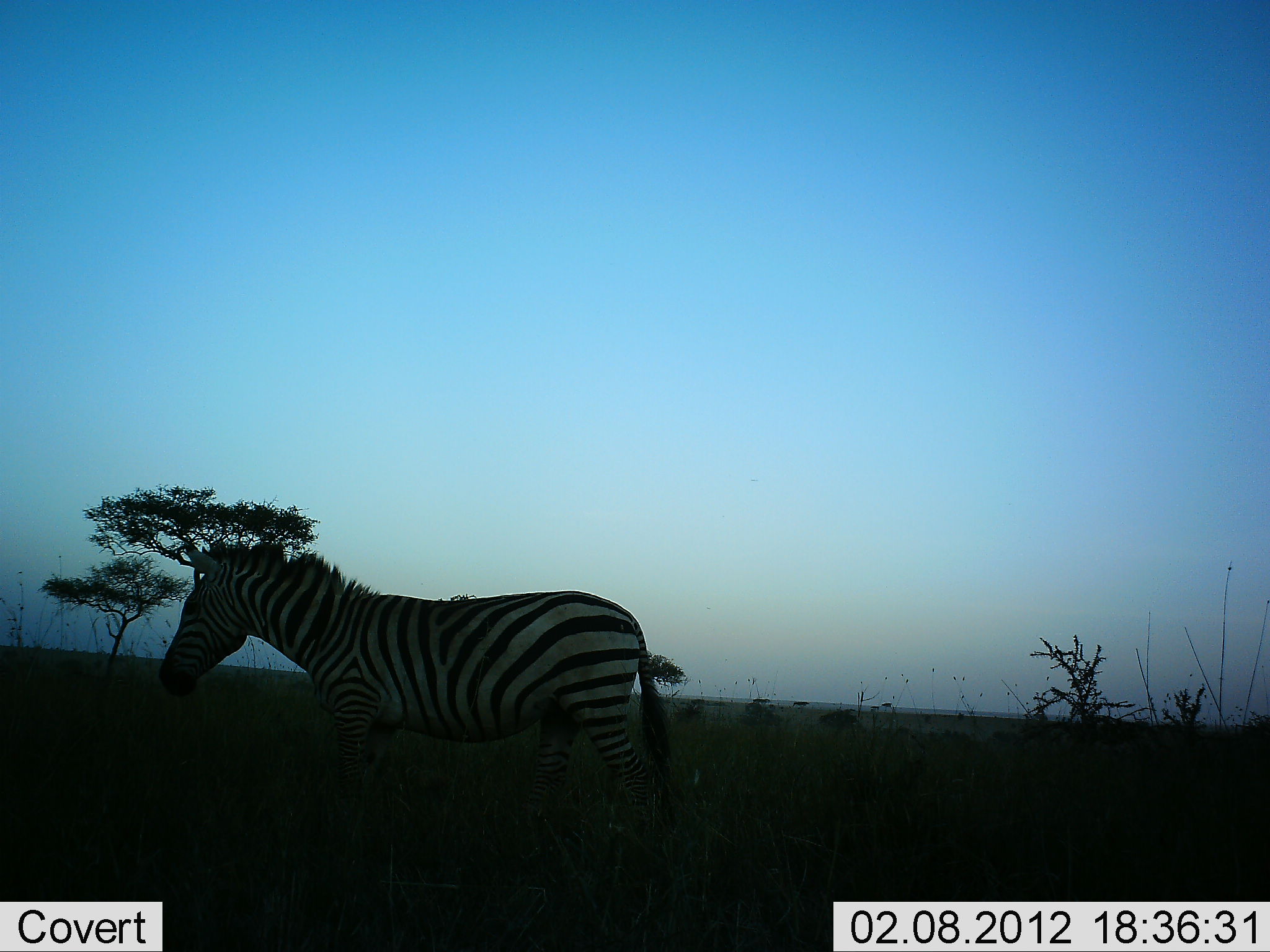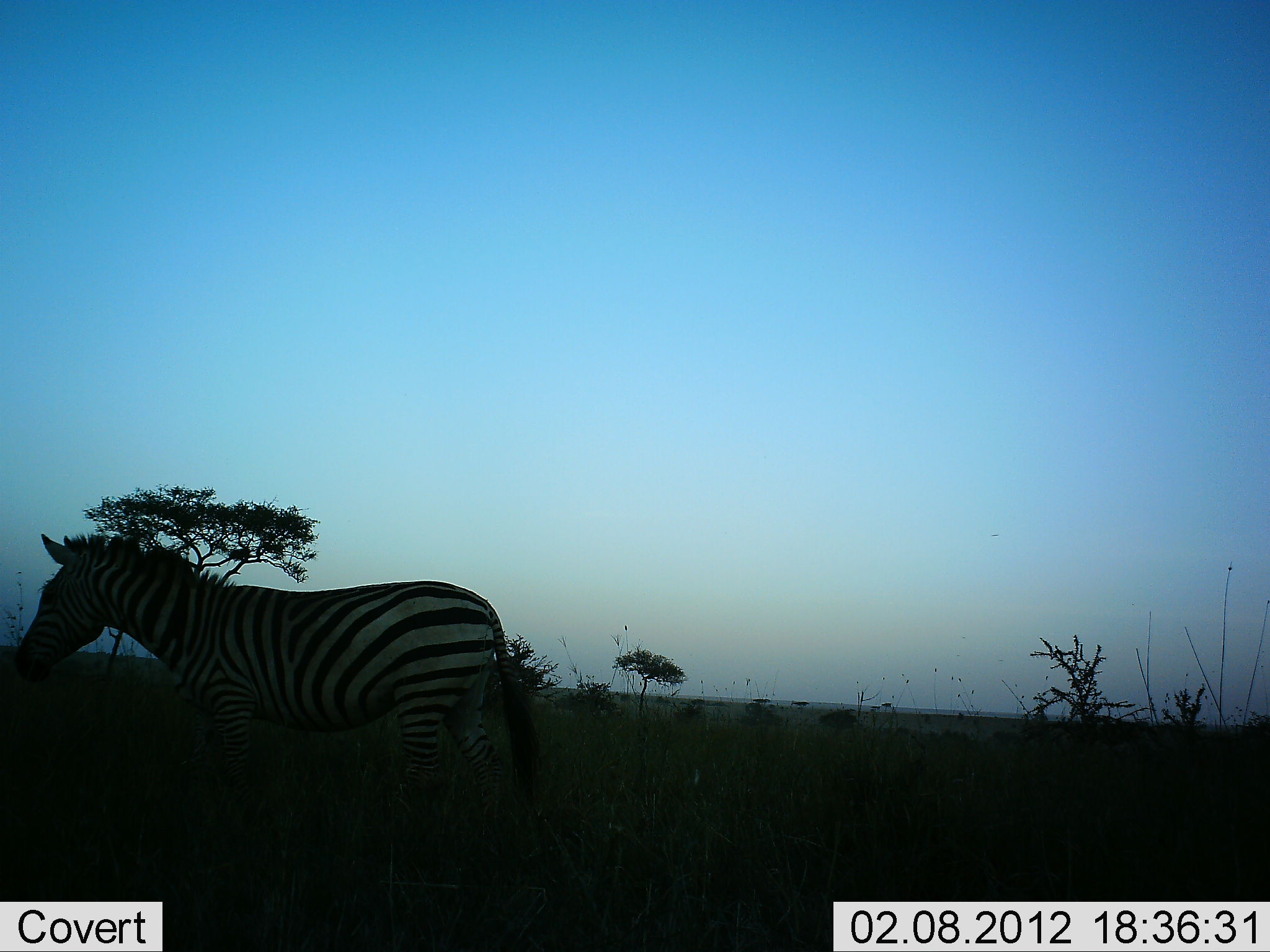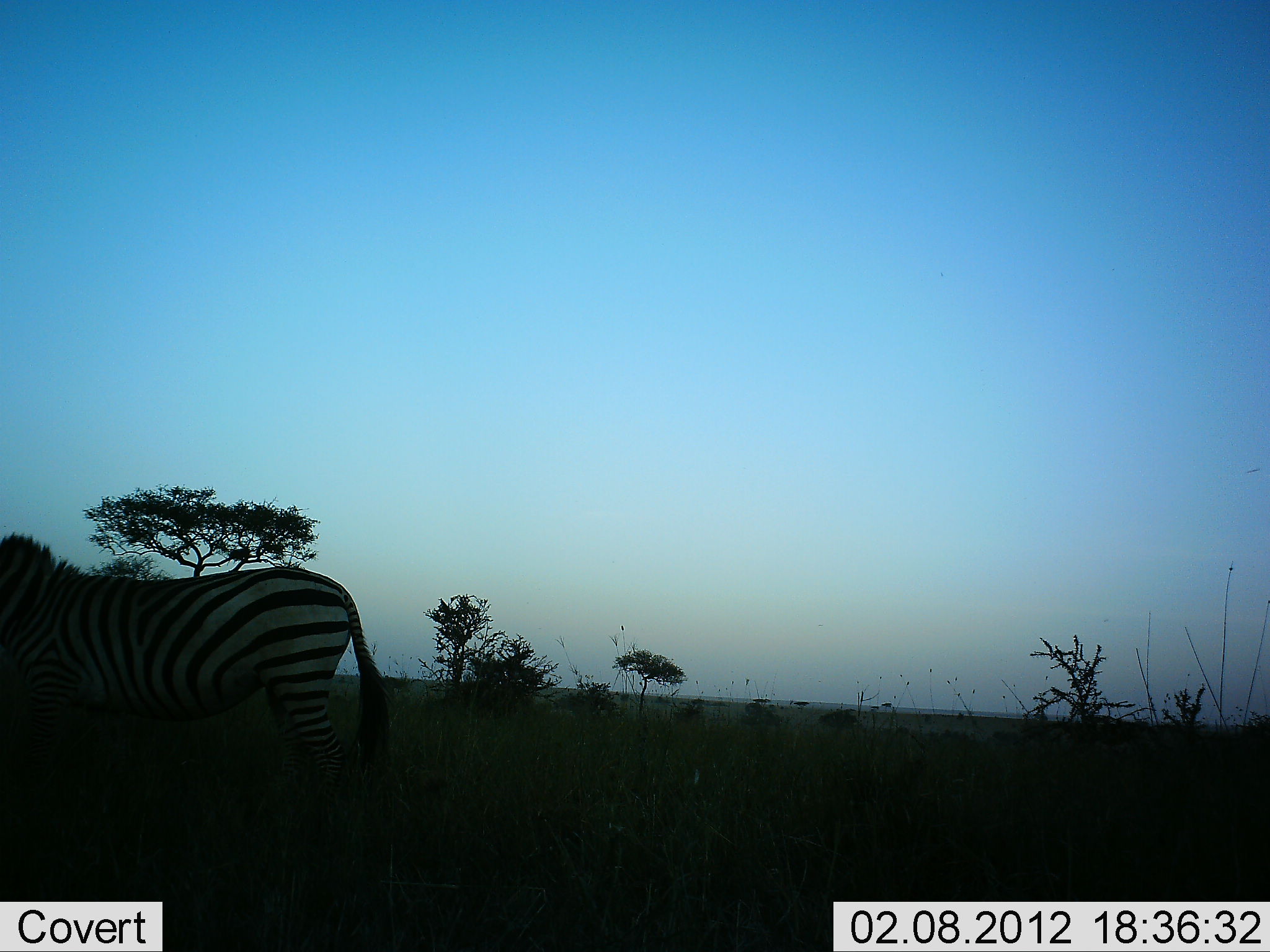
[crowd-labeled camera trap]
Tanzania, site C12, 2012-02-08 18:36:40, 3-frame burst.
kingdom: Animalia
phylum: Chordata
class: Mammalia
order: Perissodactyla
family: Equidae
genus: Equus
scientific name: Equus quagga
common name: plains zebra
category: zebra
Zebra (plains zebra) (Equus quagga), count 1. Behavior (volunteer vote fractions): standing 15%, resting 0%, moving 85%, interacting 0%. Young present (vote fraction): 0%. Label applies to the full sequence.